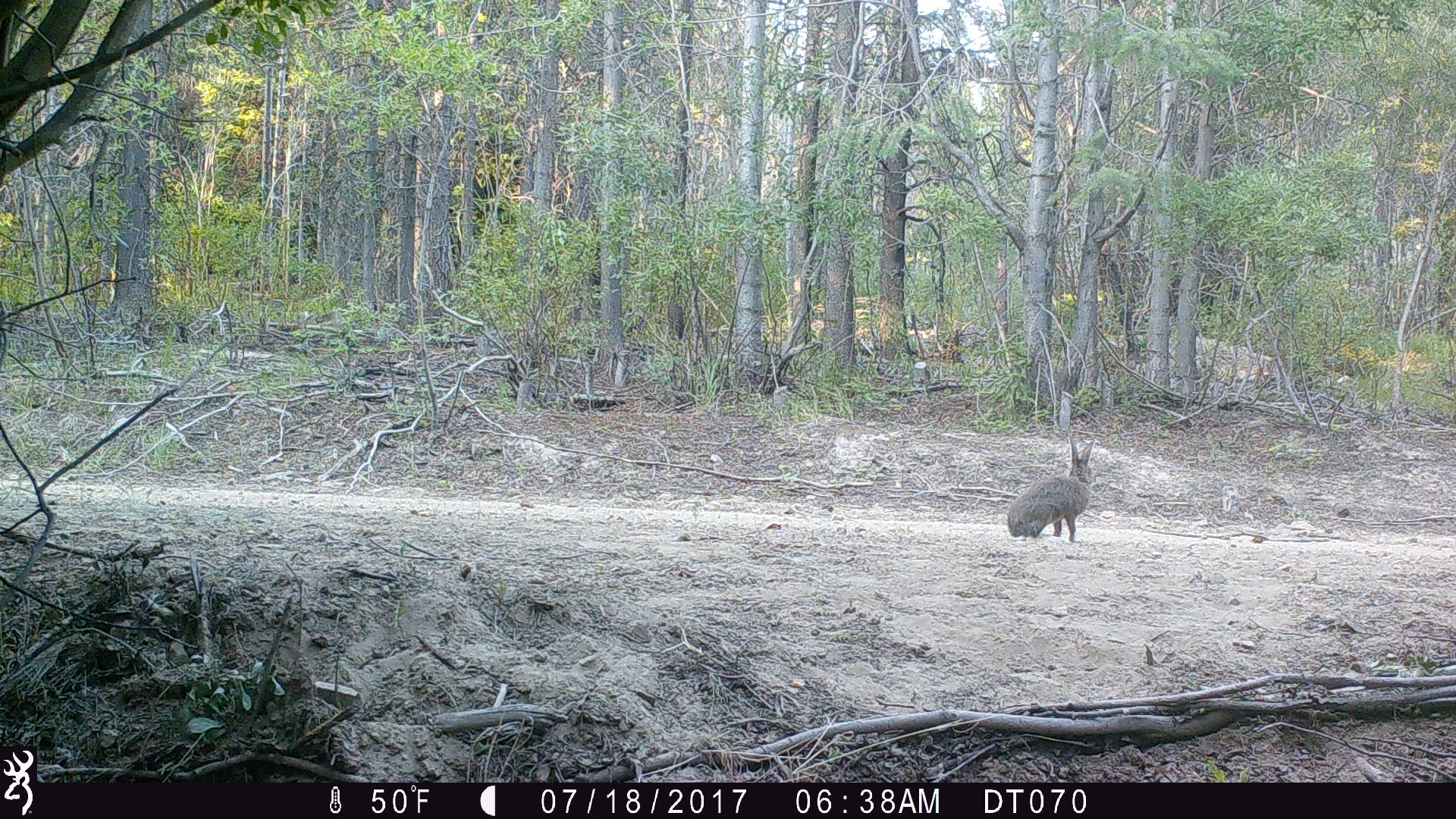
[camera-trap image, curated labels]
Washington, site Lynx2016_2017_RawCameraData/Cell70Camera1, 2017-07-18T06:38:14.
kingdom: Animalia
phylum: Chordata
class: Mammalia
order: Lagomorpha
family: Leporidae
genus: Lepus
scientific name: Lepus americanus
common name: snowshoe hare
Lepus americanus (snowshoe hare). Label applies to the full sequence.